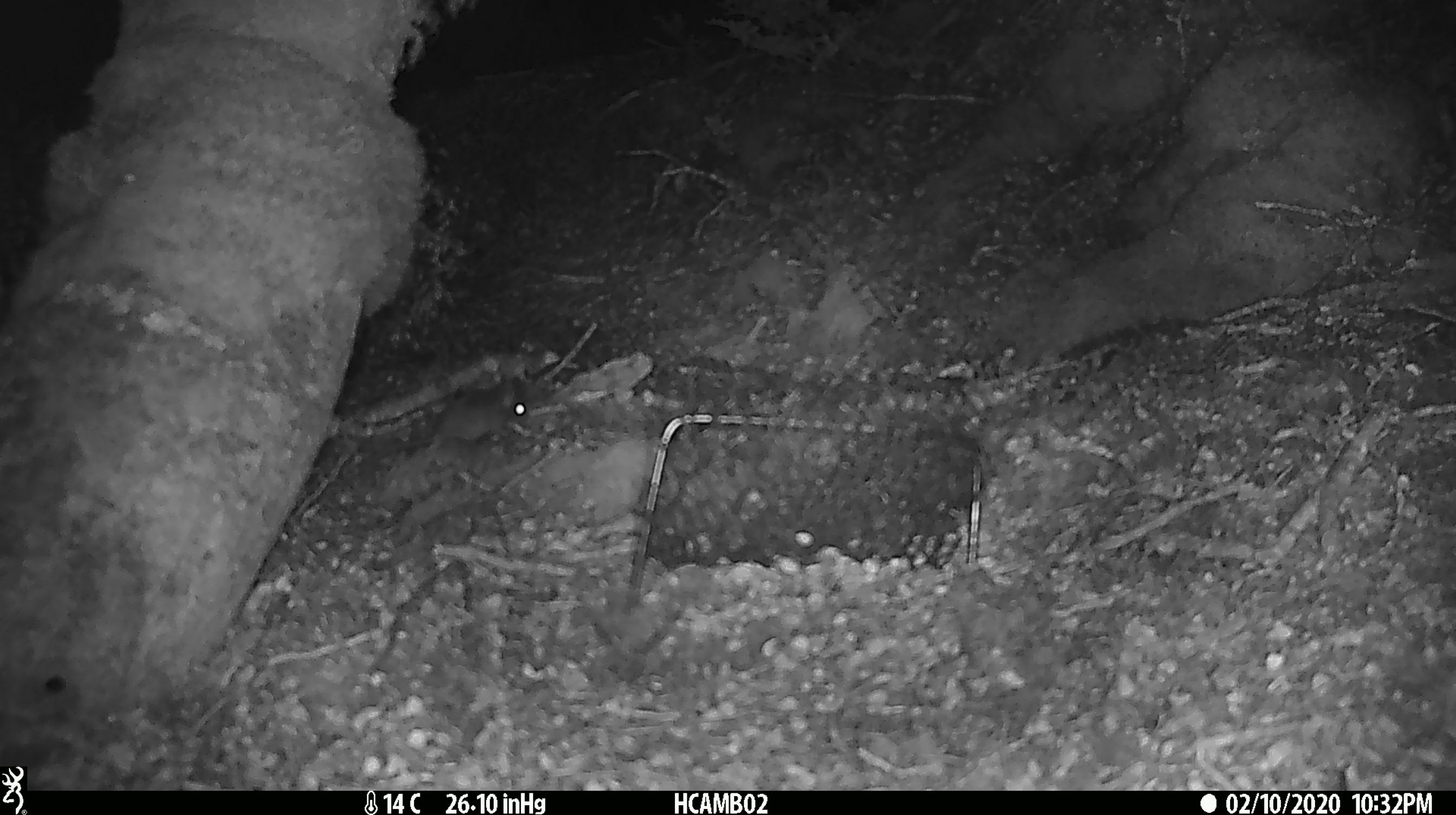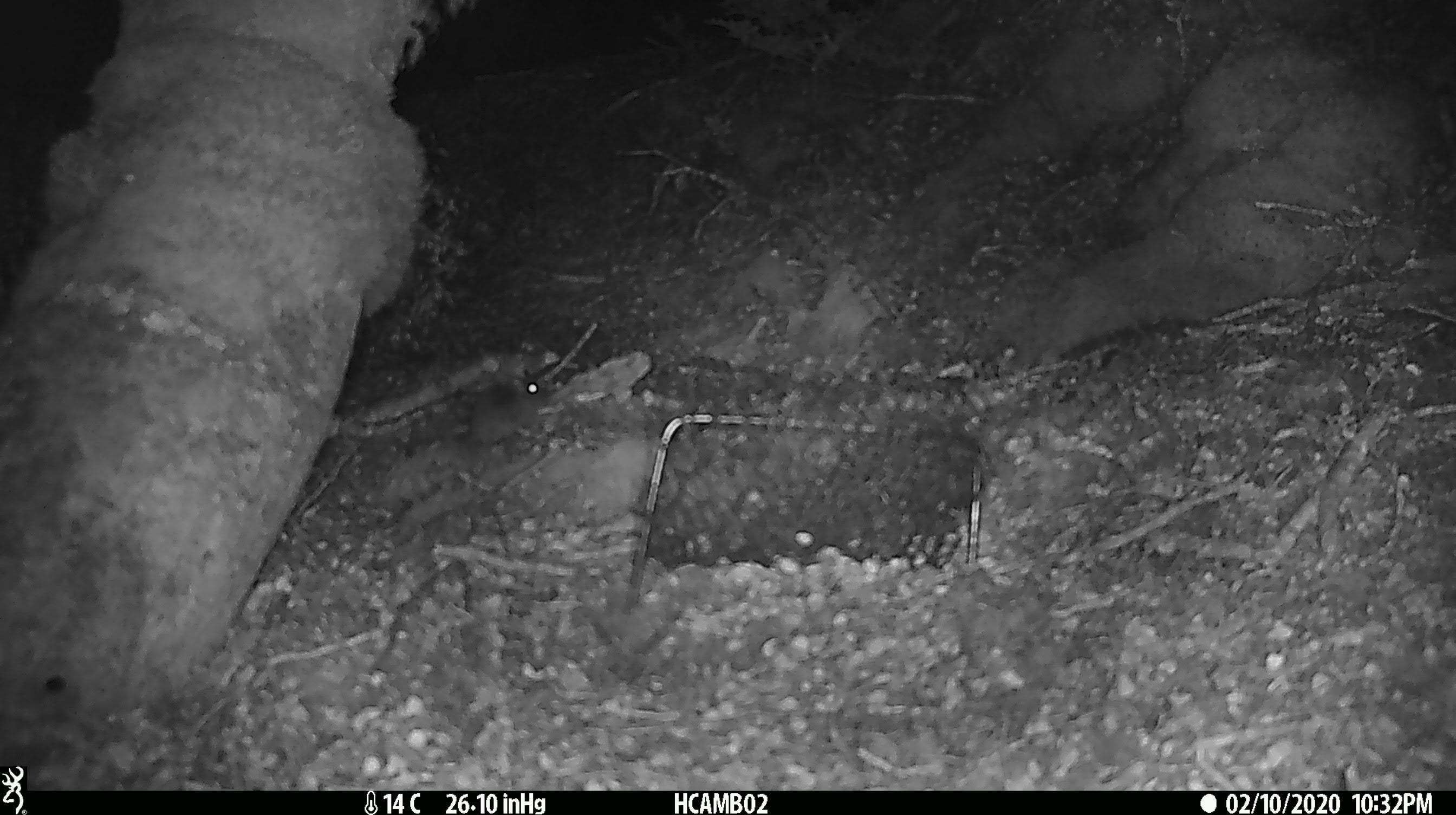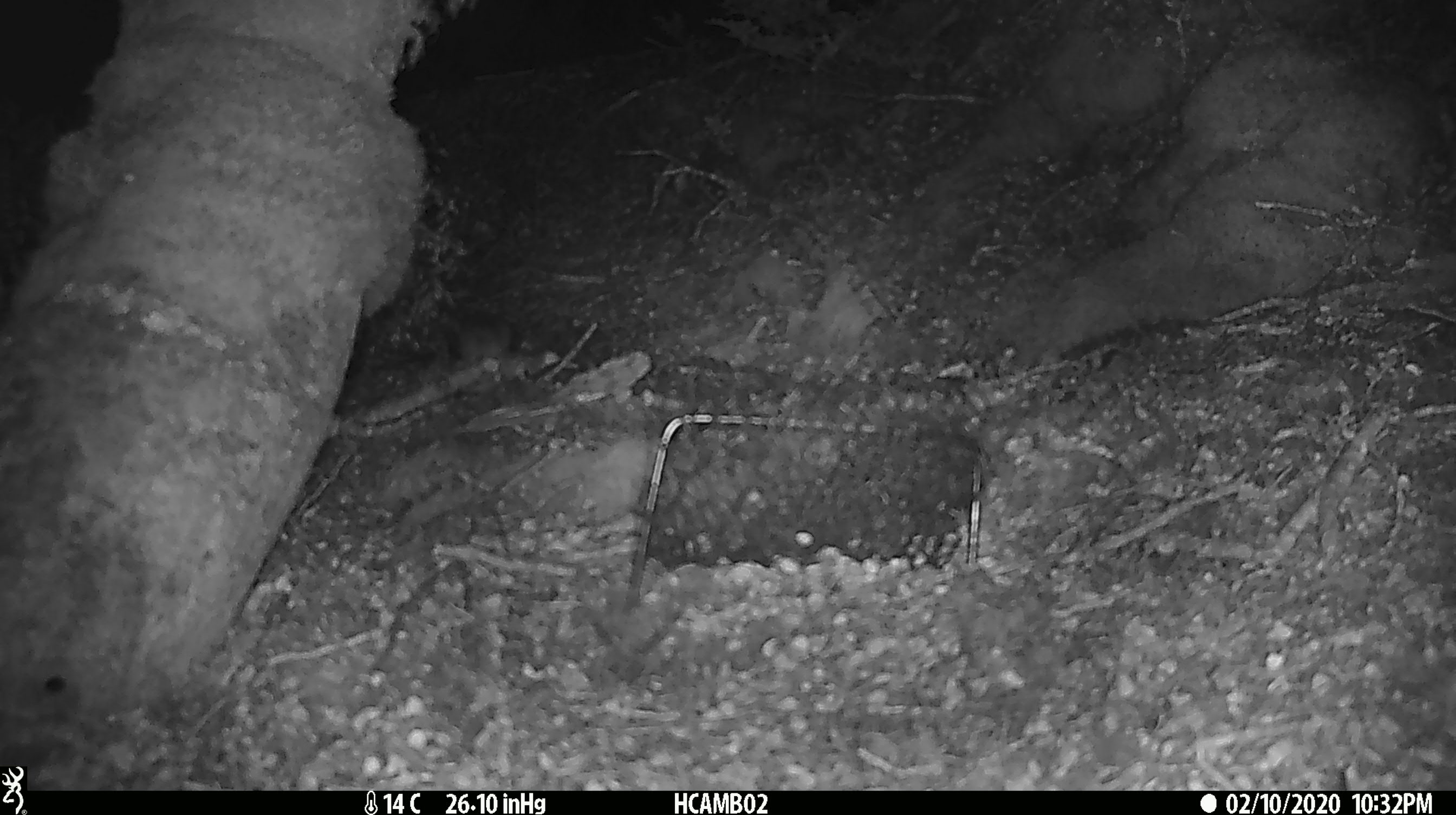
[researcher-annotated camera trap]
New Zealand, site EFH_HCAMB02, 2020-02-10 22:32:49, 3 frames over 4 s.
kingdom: Animalia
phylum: Chordata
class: Mammalia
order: Rodentia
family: Muridae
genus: Mus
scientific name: Mus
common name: mouse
Mouse (Mus).